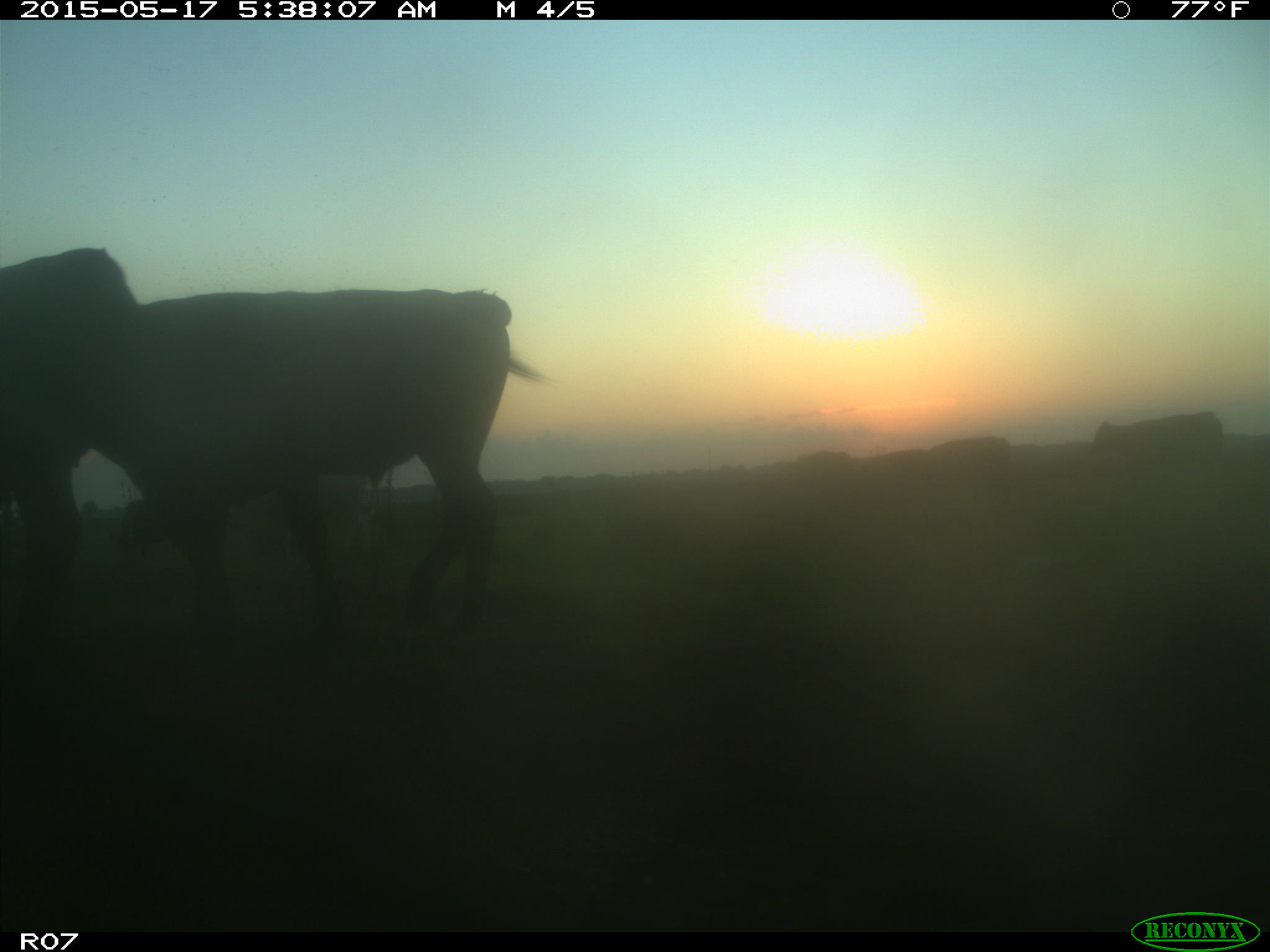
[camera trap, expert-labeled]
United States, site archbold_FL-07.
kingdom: Animalia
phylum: Chordata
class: Mammalia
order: Artiodactyla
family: Bovidae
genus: Bos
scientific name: Bos taurus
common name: domestic cow